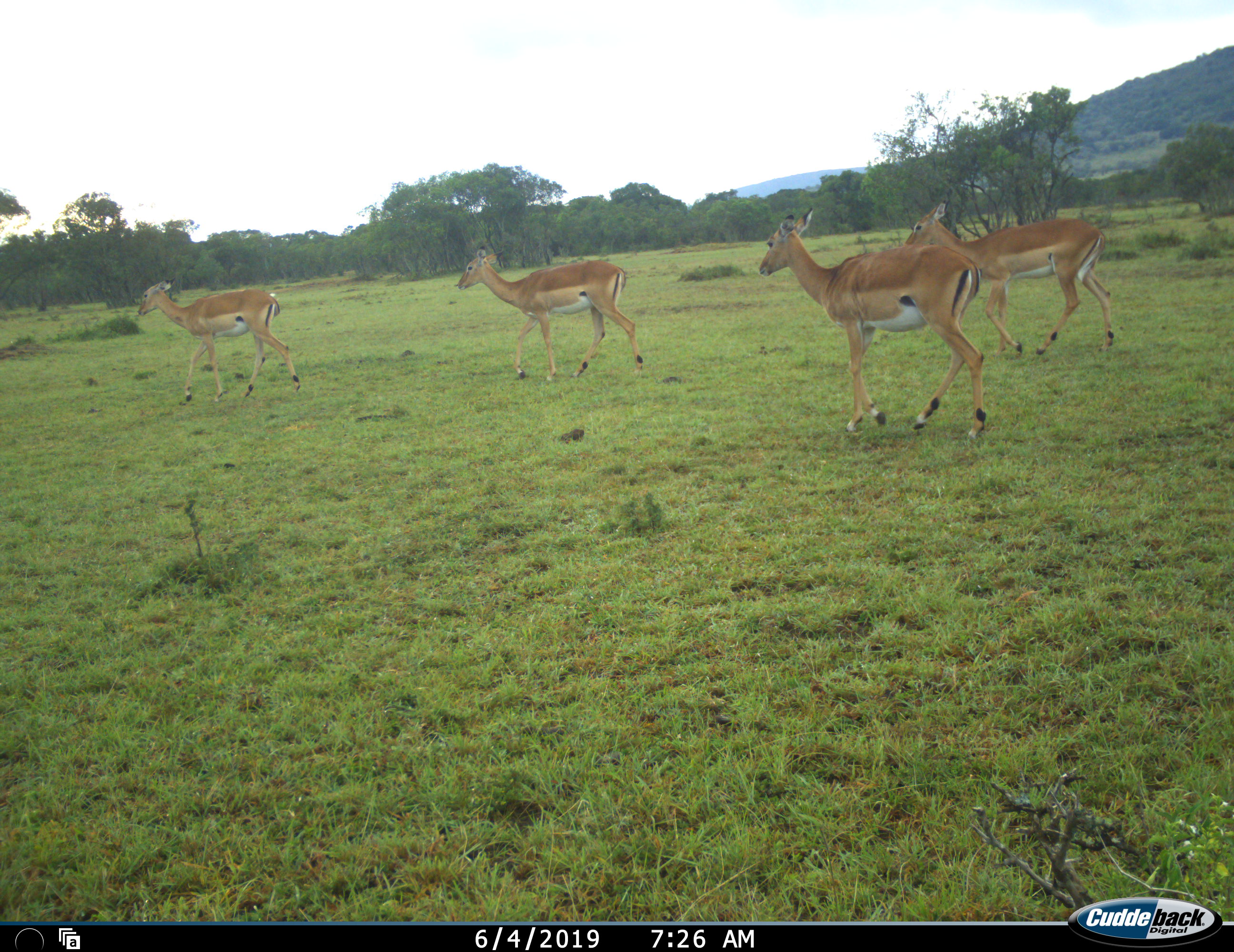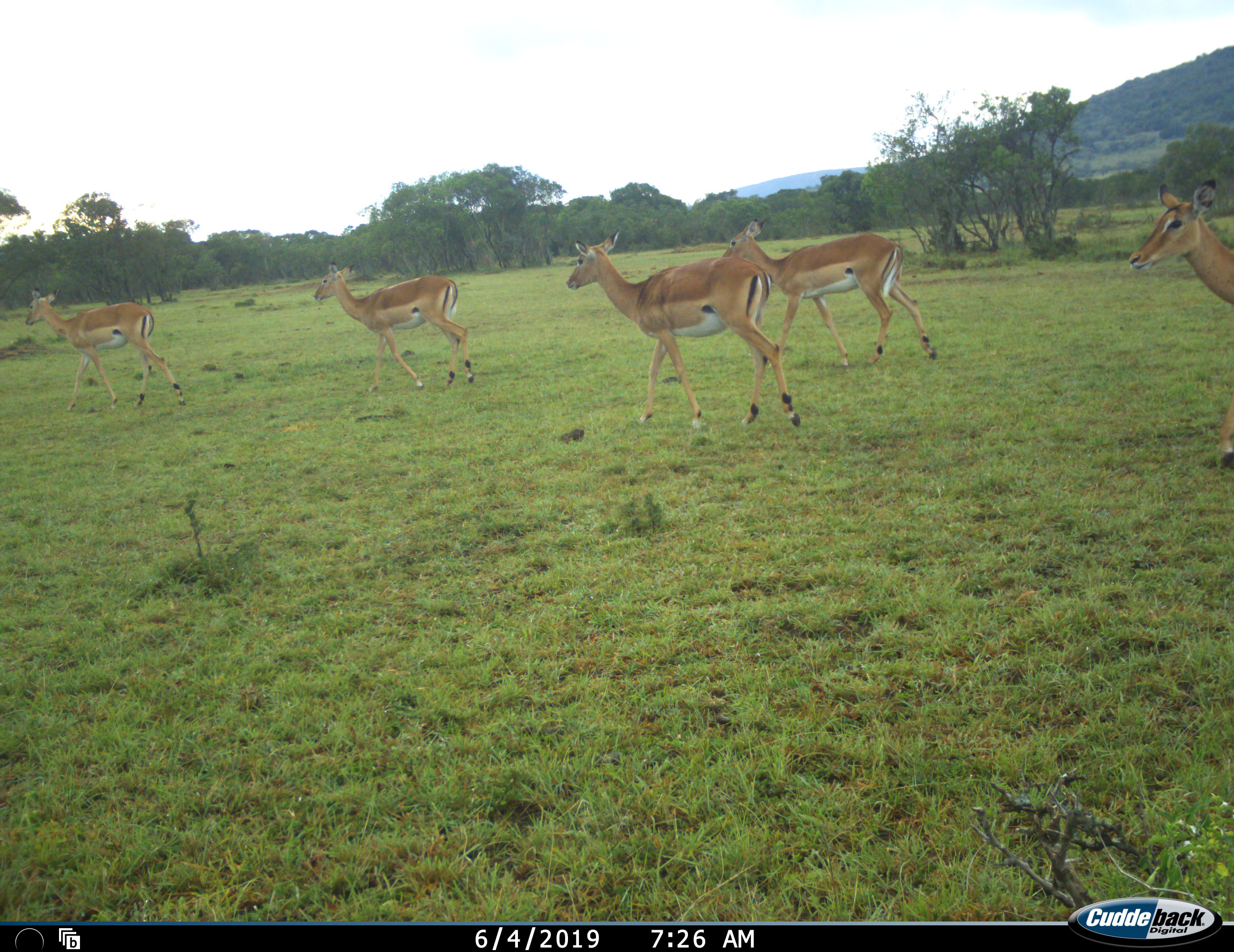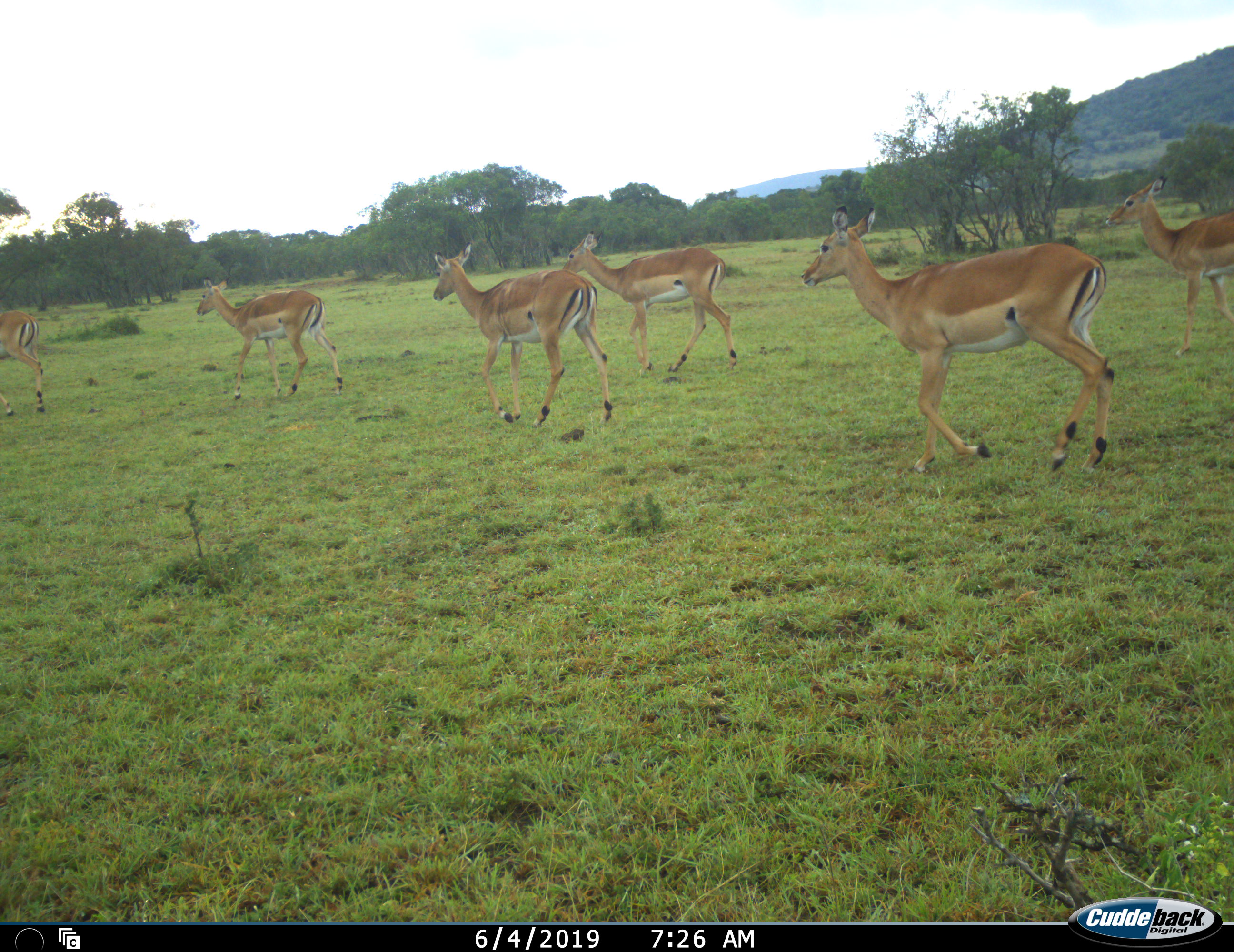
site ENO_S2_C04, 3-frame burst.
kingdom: Animalia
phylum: Chordata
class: Mammalia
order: Artiodactyla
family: Bovidae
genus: Aepyceros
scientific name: Aepyceros melampus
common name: impala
Impala (Aepyceros melampus), count 6. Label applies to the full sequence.